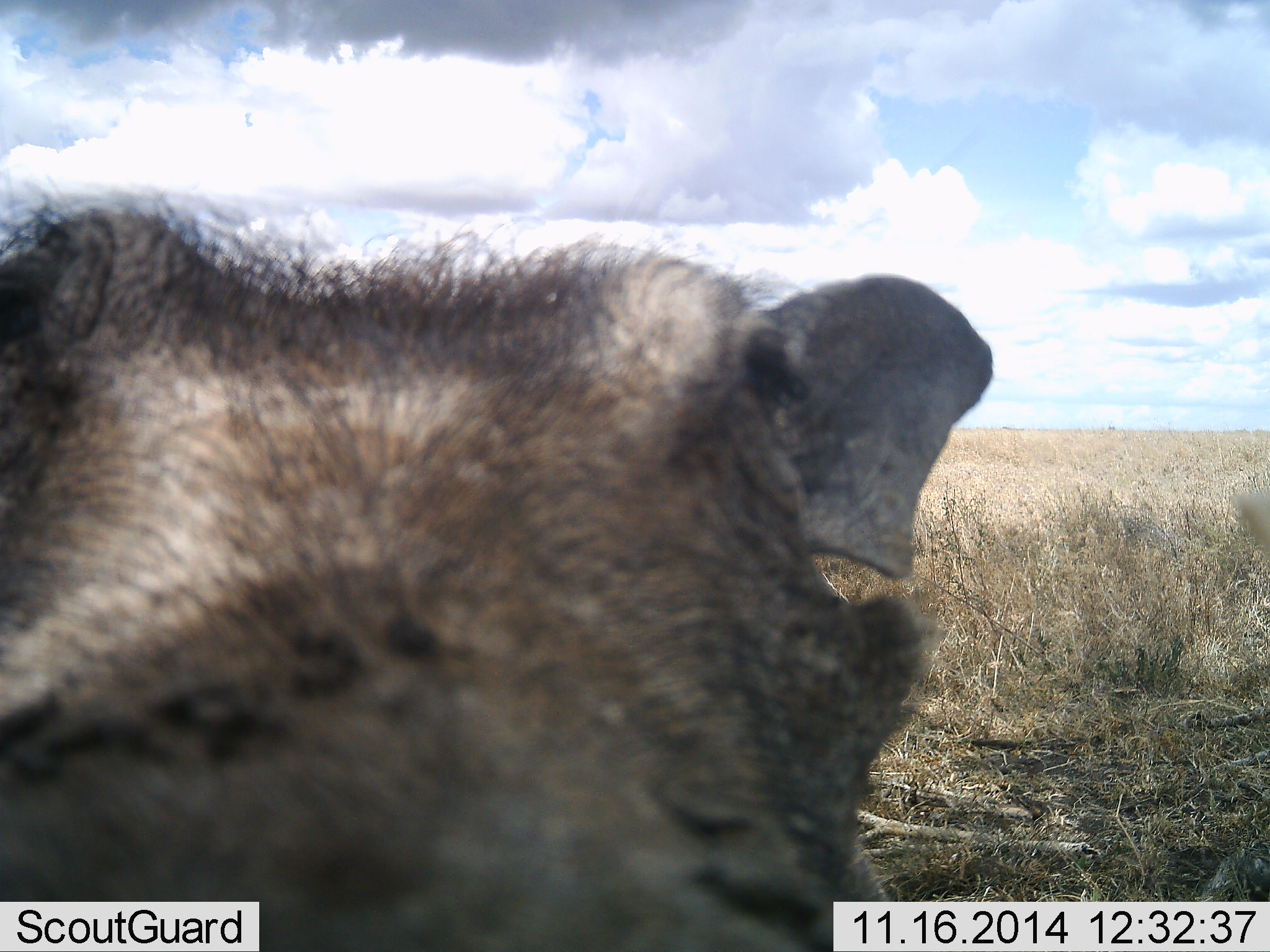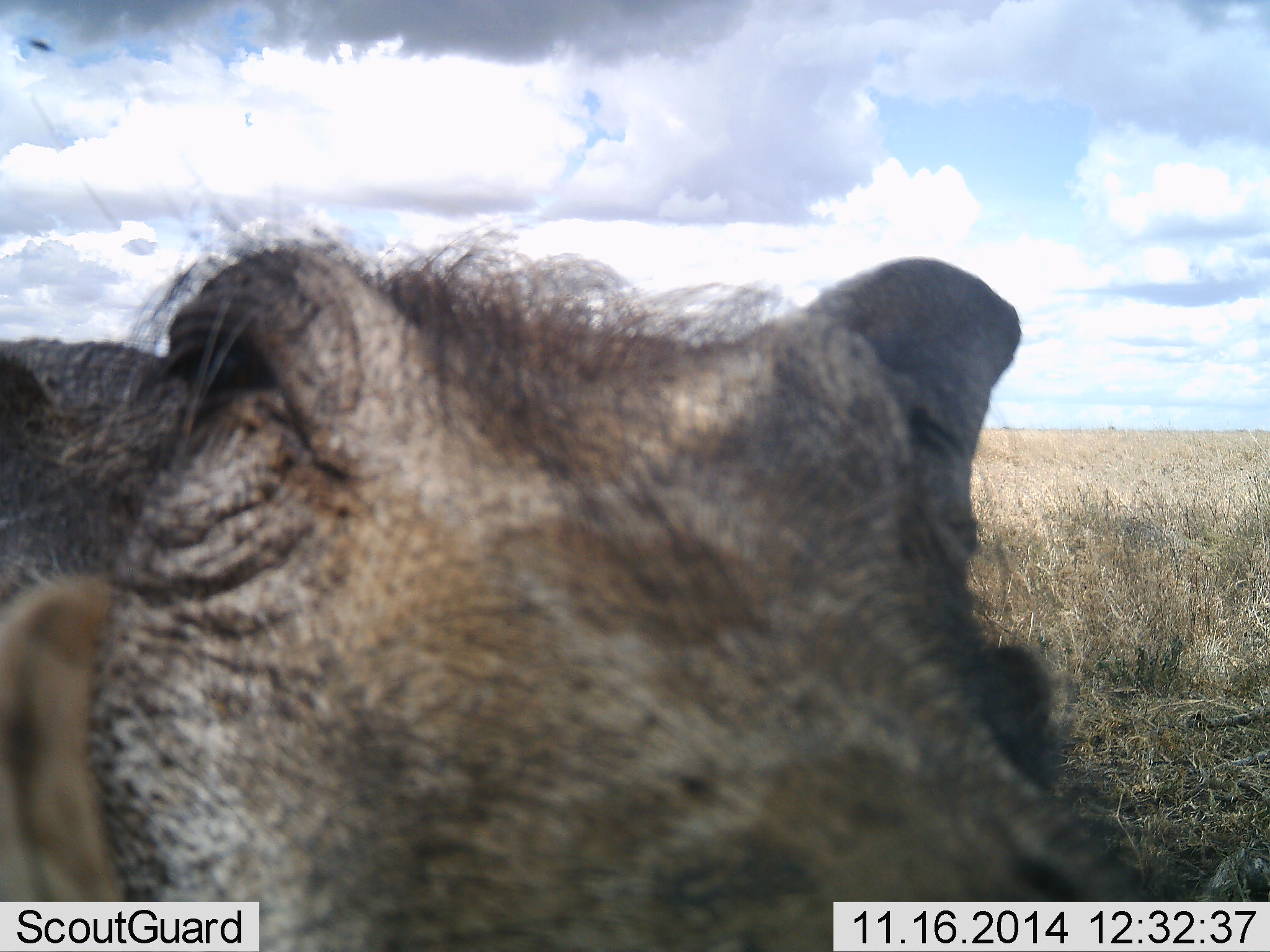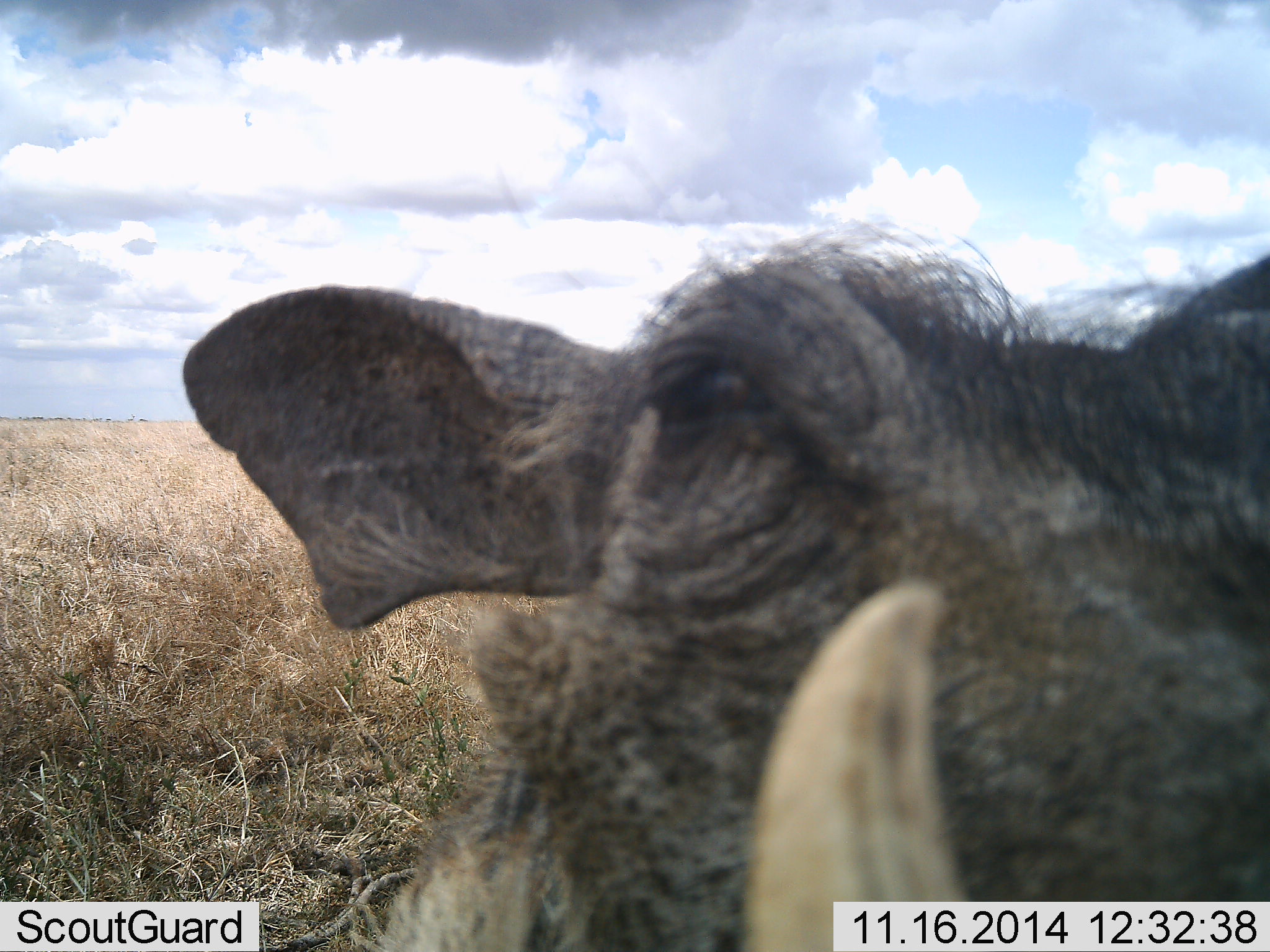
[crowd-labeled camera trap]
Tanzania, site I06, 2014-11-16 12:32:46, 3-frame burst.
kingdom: Animalia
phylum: Chordata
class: Mammalia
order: Artiodactyla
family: Suidae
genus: Phacochoerus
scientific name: Phacochoerus africanus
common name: warthog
Warthog (Phacochoerus africanus), count 1. Behavior (volunteer vote fractions): standing 60%, resting 0%, moving 20%, interacting 30%. Young present (vote fraction): 0%. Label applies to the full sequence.